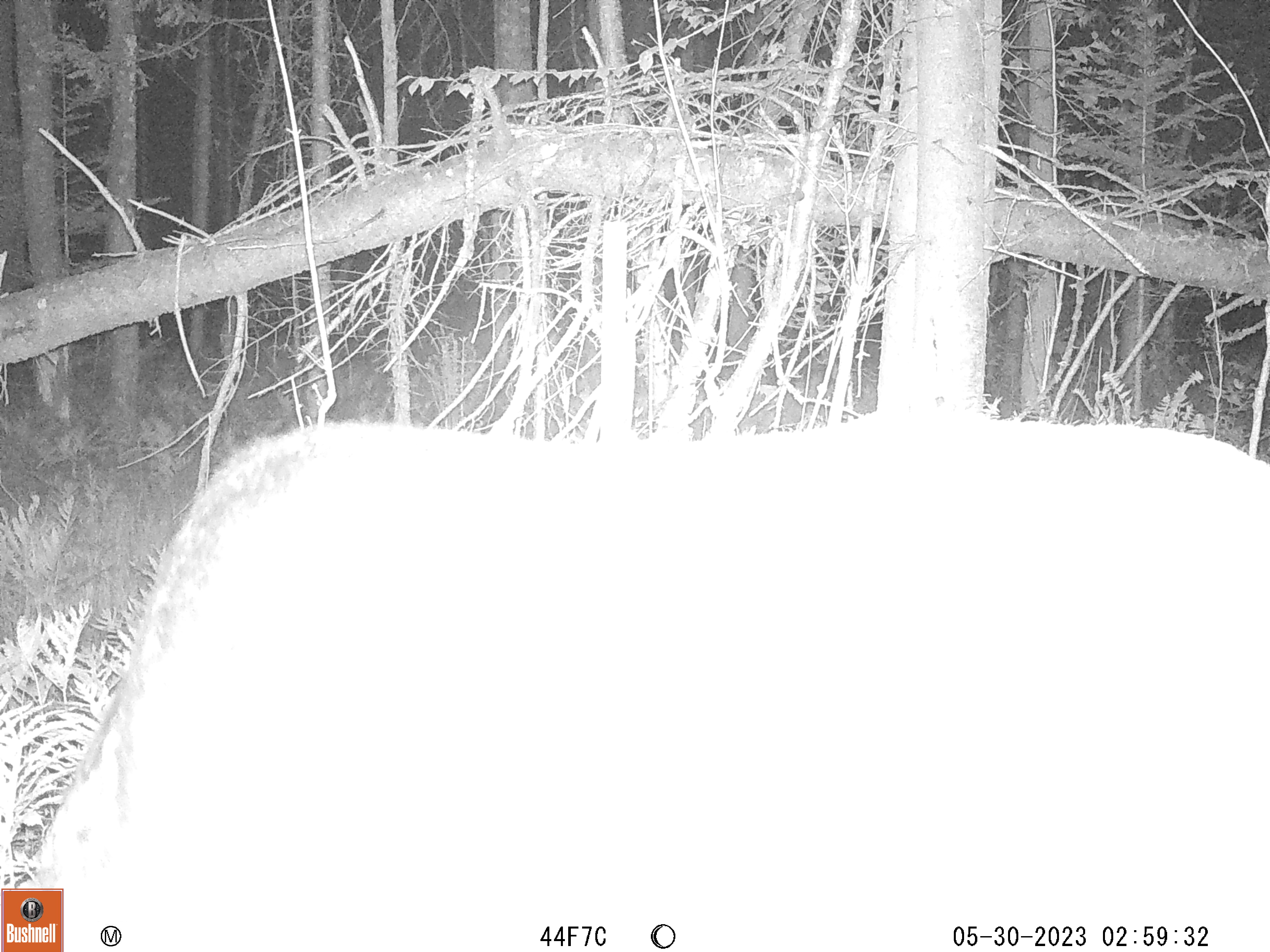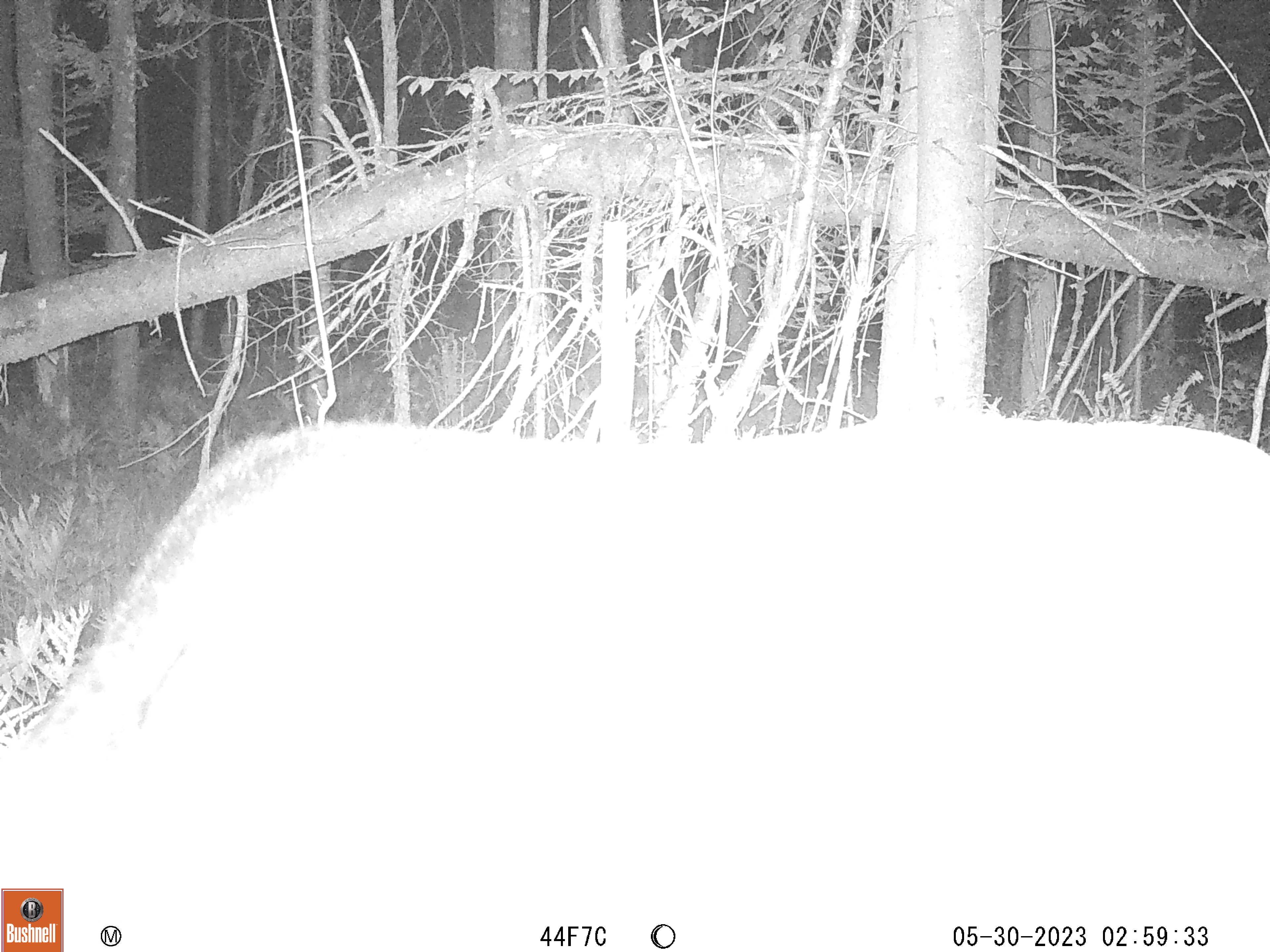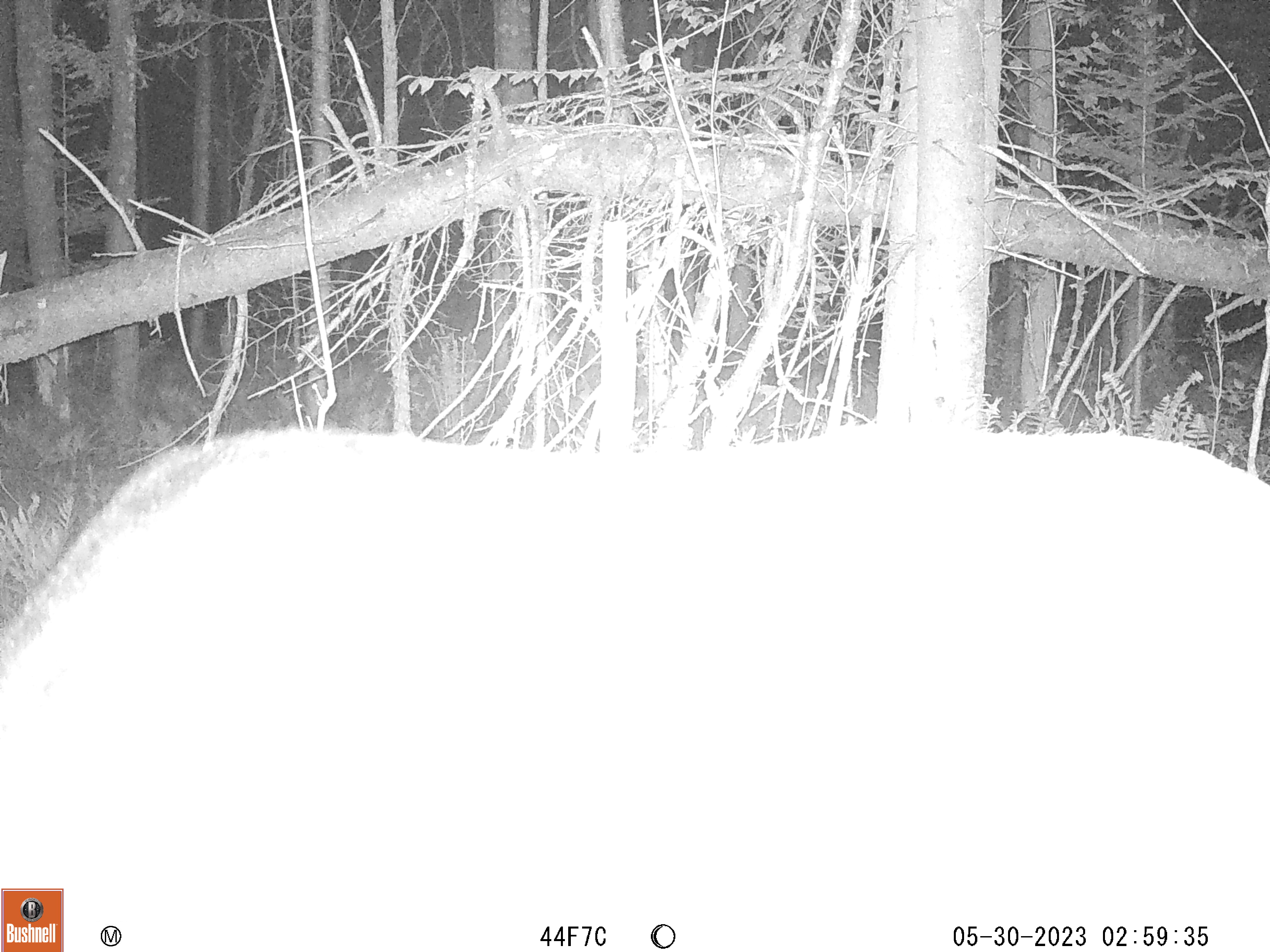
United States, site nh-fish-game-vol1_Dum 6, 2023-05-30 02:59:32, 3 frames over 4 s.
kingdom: Animalia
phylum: Chordata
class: Mammalia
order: Artiodactyla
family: Cervidae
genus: Alces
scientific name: Alces alces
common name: moose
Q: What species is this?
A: Moose (Alces alces).